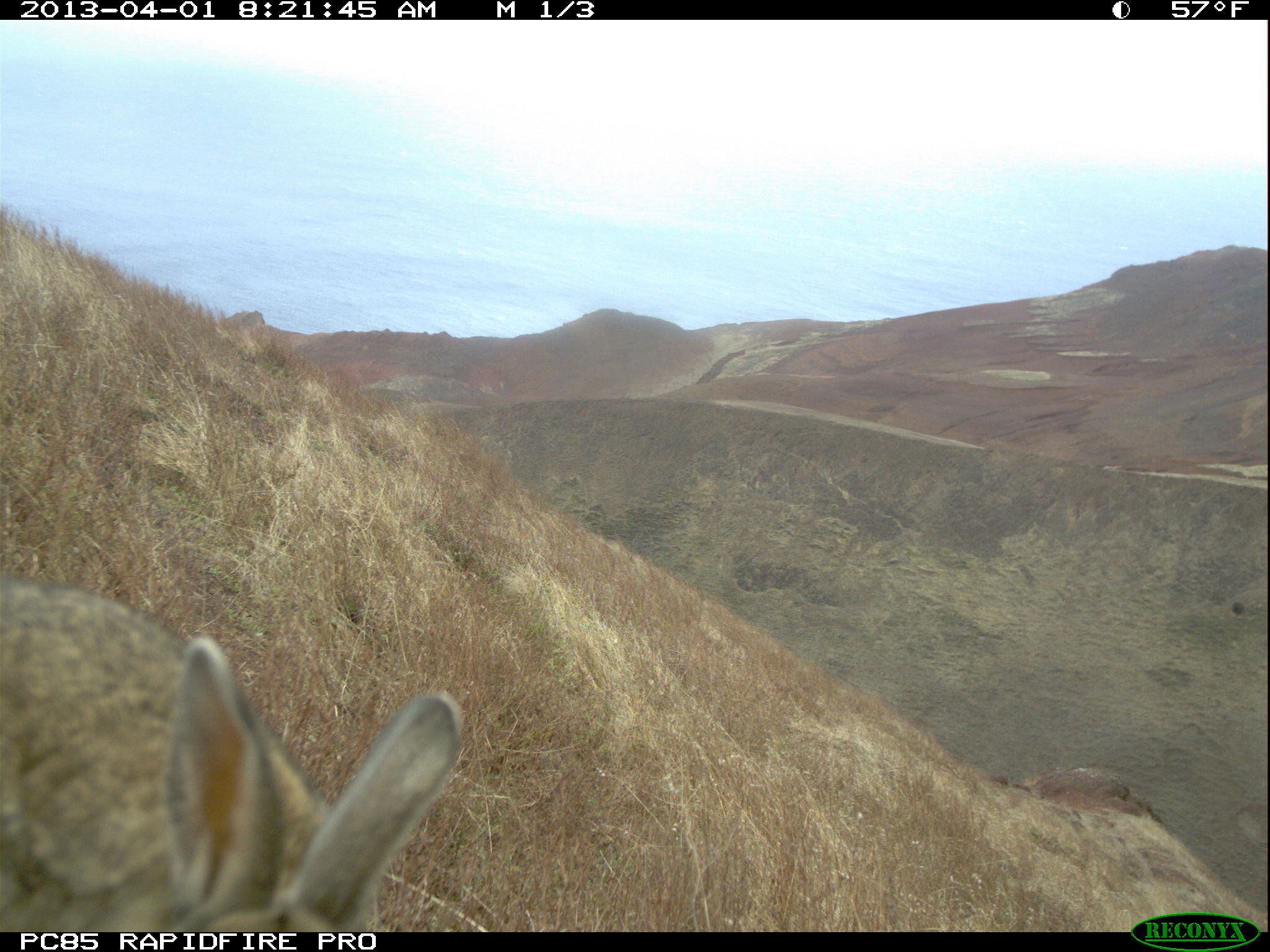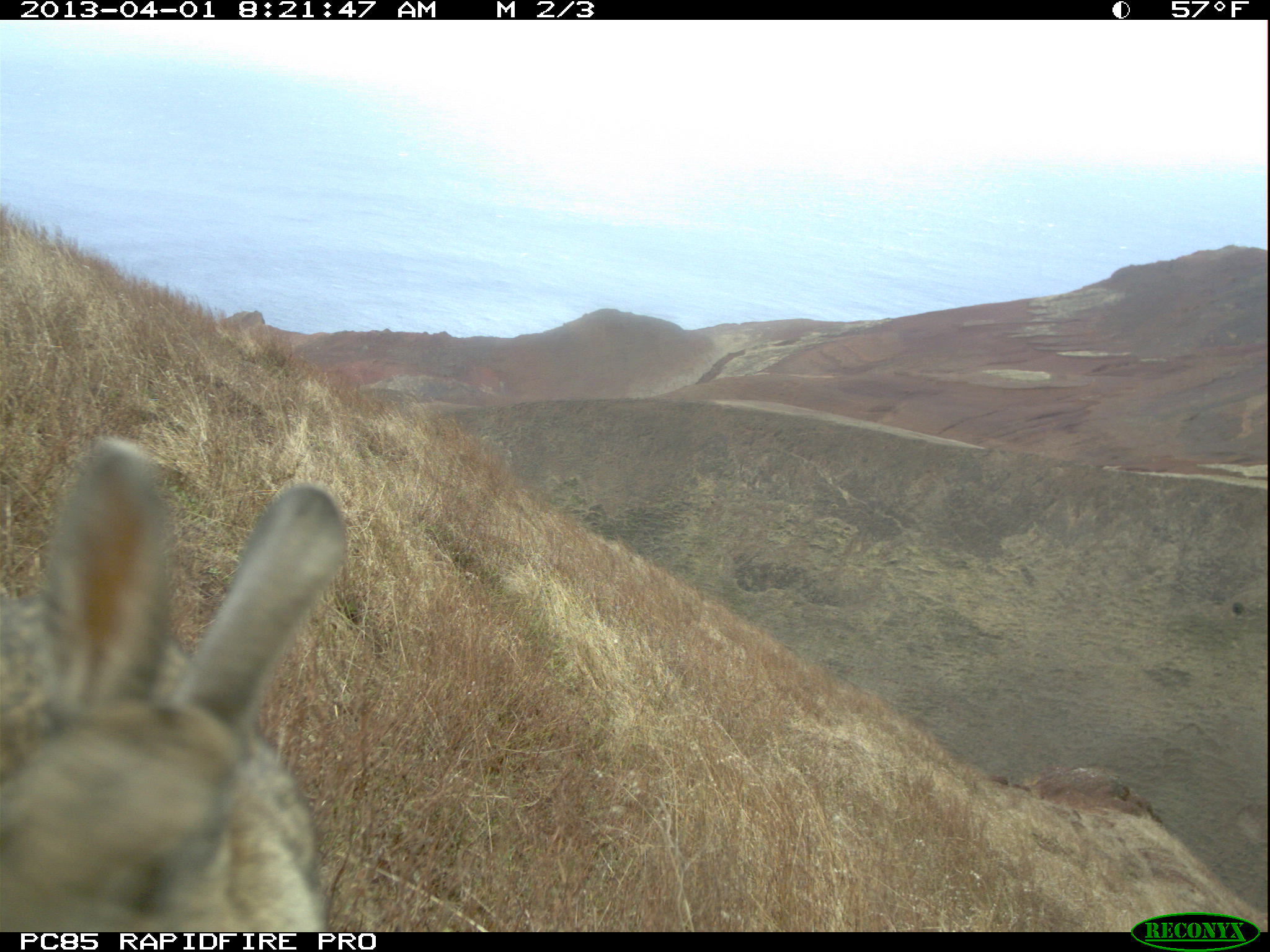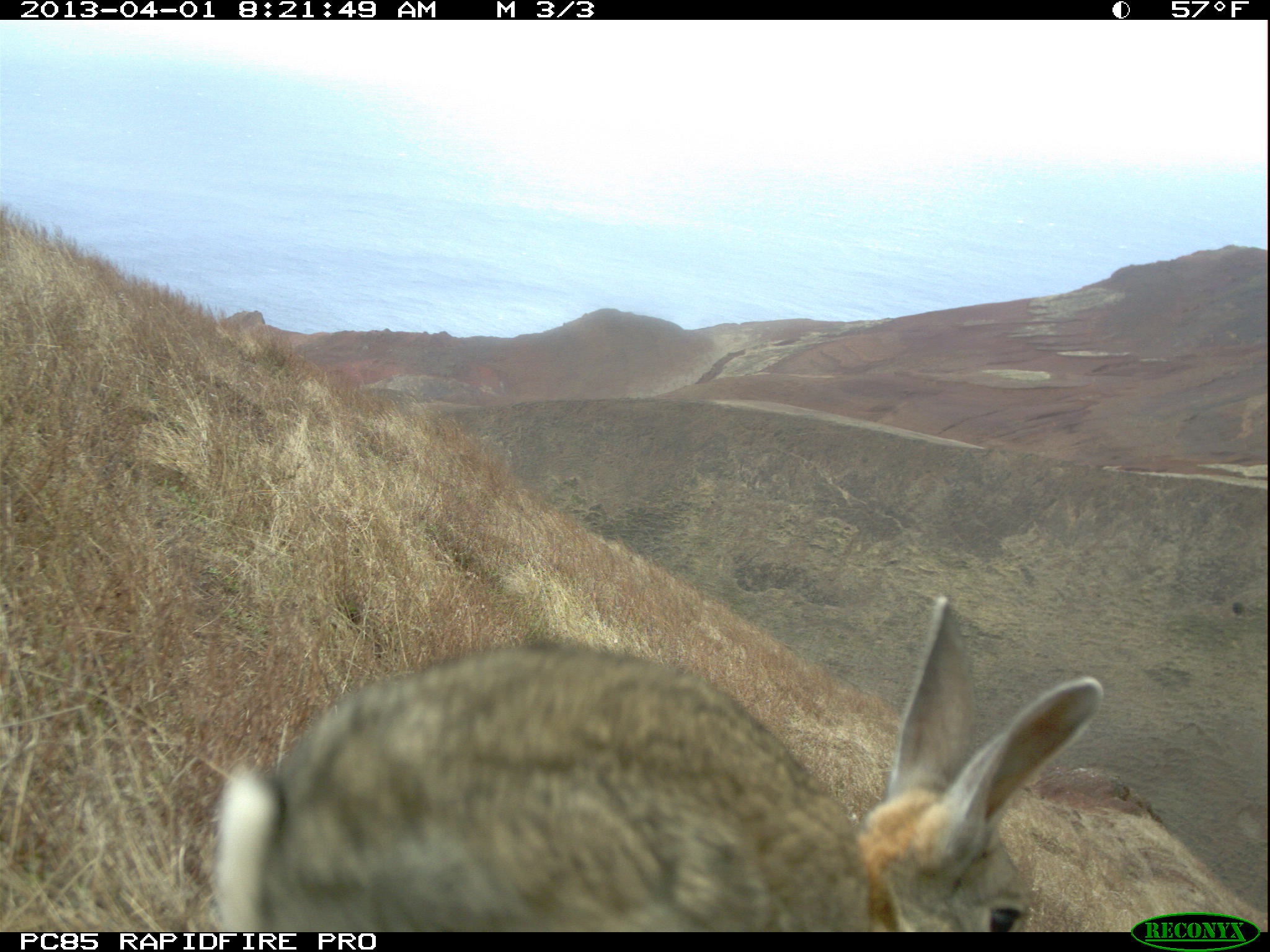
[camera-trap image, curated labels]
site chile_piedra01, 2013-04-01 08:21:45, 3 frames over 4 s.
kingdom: Animalia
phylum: Chordata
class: Mammalia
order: Lagomorpha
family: Leporidae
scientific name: Leporidae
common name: rabbits and hares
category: rabbit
Rabbit (rabbits and hares) (Leporidae).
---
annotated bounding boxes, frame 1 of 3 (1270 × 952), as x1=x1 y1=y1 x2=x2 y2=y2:
rabbit: x1=0 y1=563 x2=460 y2=933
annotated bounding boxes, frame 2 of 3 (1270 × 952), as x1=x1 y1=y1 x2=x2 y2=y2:
rabbit: x1=0 y1=436 x2=347 y2=936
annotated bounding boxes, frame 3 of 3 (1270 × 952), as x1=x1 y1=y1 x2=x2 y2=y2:
rabbit: x1=208 y1=593 x2=1114 y2=933